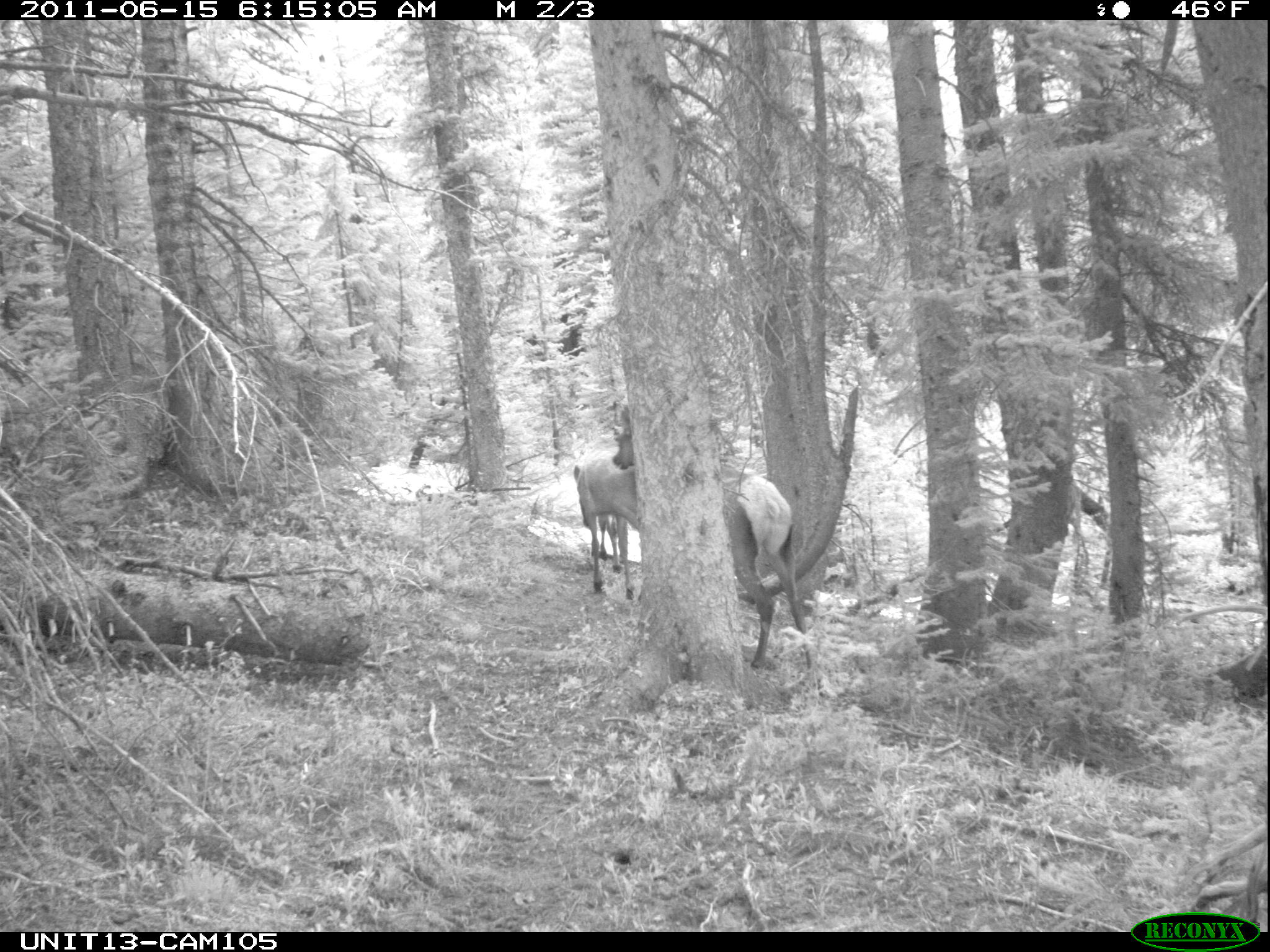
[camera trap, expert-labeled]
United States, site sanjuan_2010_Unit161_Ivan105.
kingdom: Animalia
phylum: Chordata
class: Mammalia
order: Artiodactyla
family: Cervidae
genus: Cervus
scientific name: Cervus elaphus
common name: red deer